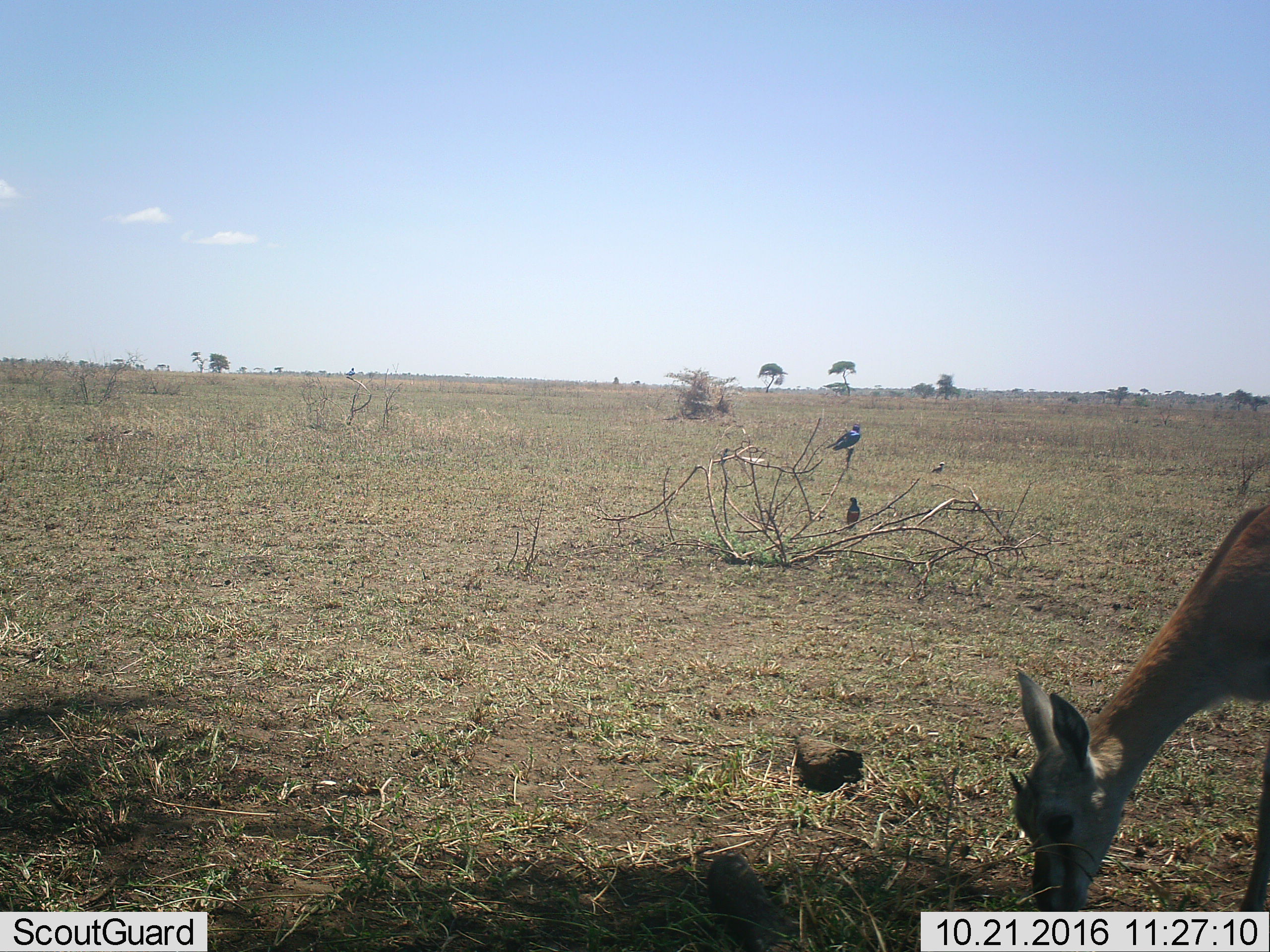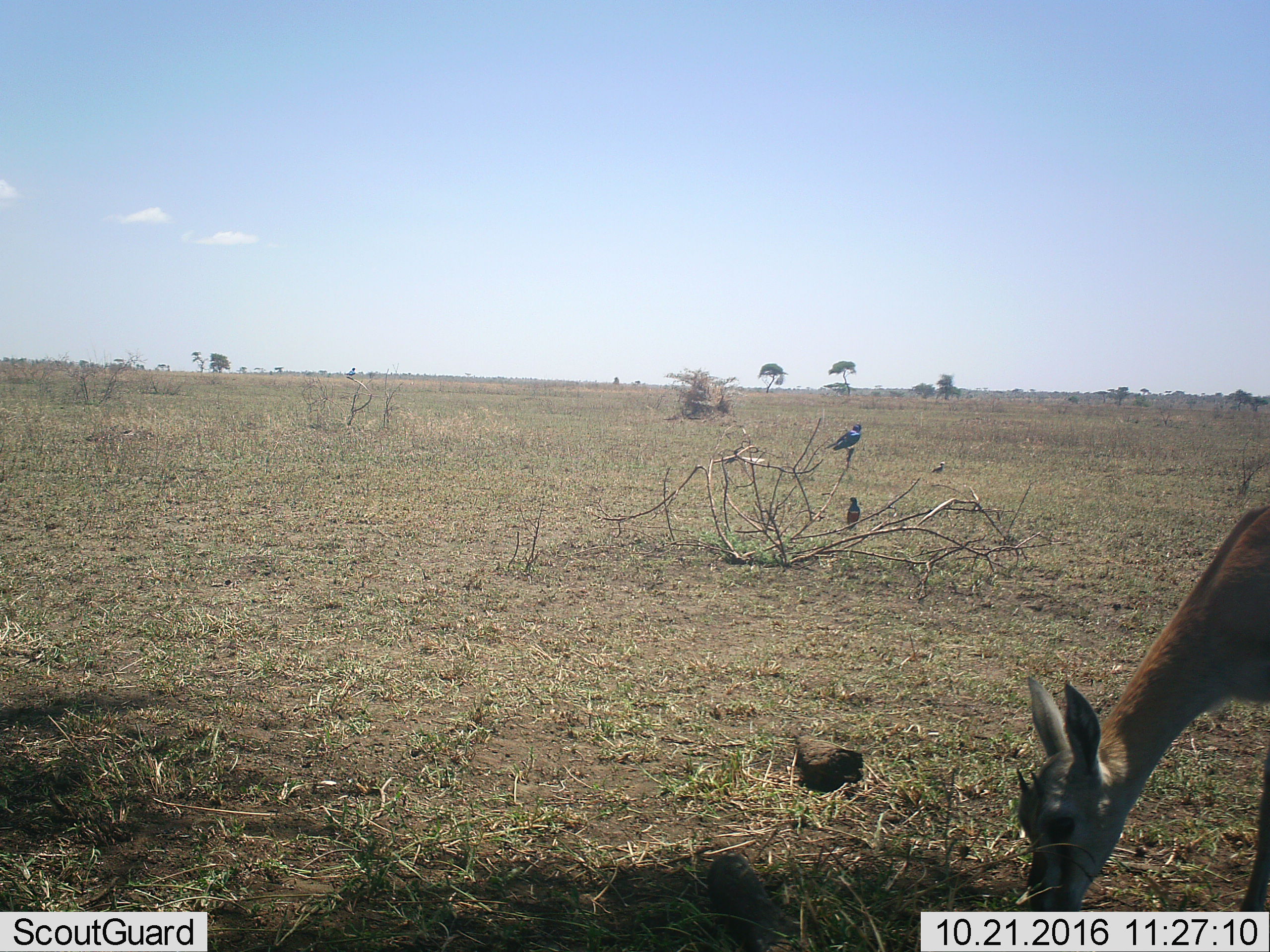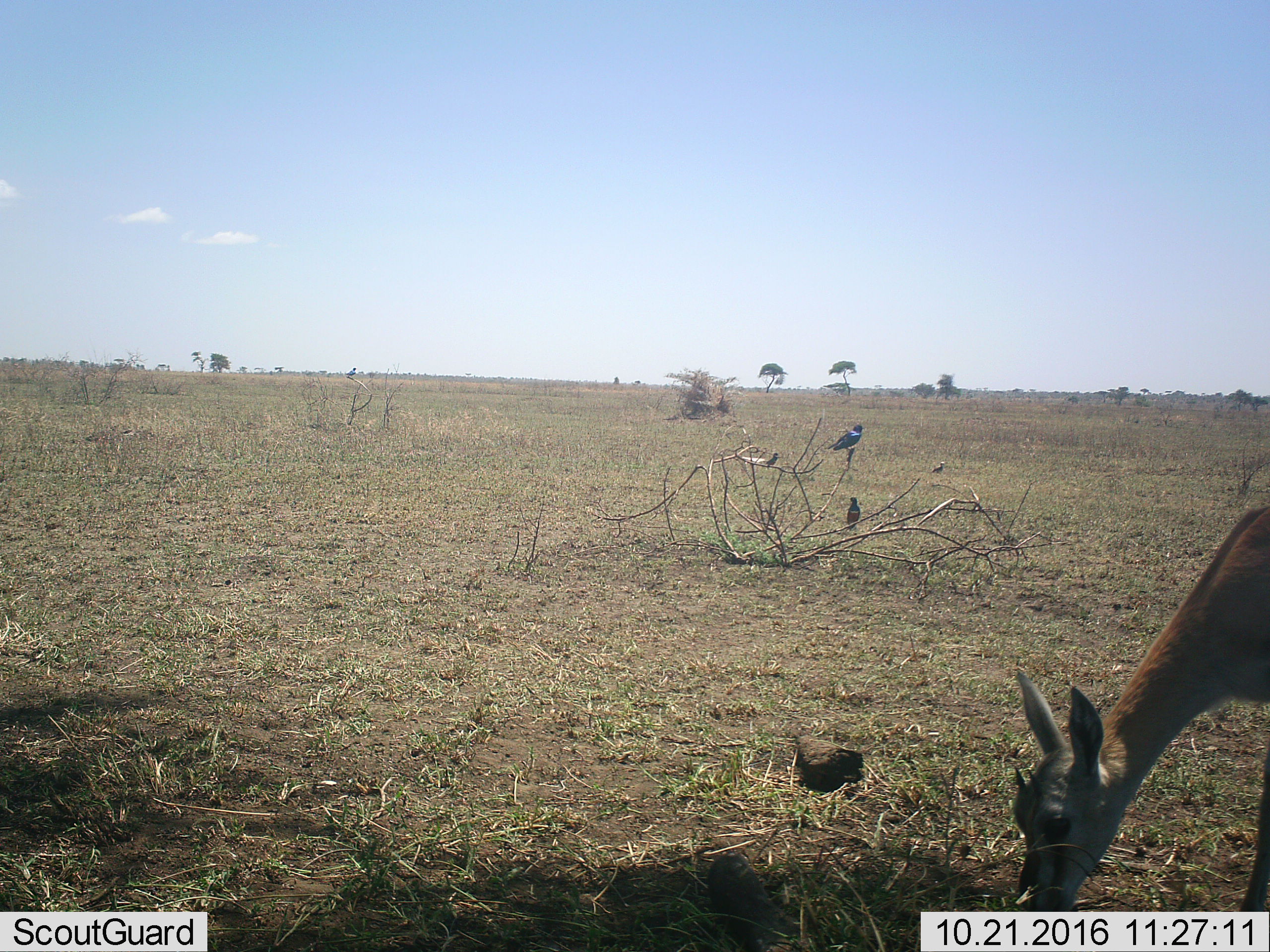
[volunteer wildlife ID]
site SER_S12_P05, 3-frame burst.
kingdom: Animalia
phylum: Chordata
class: Aves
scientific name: Aves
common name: bird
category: birdother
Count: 4.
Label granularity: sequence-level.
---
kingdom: Animalia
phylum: Chordata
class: Mammalia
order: Artiodactyla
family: Bovidae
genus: Eudorcas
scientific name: Eudorcas thomsonii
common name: thomson's gazelle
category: gazellethomsons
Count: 1.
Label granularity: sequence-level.